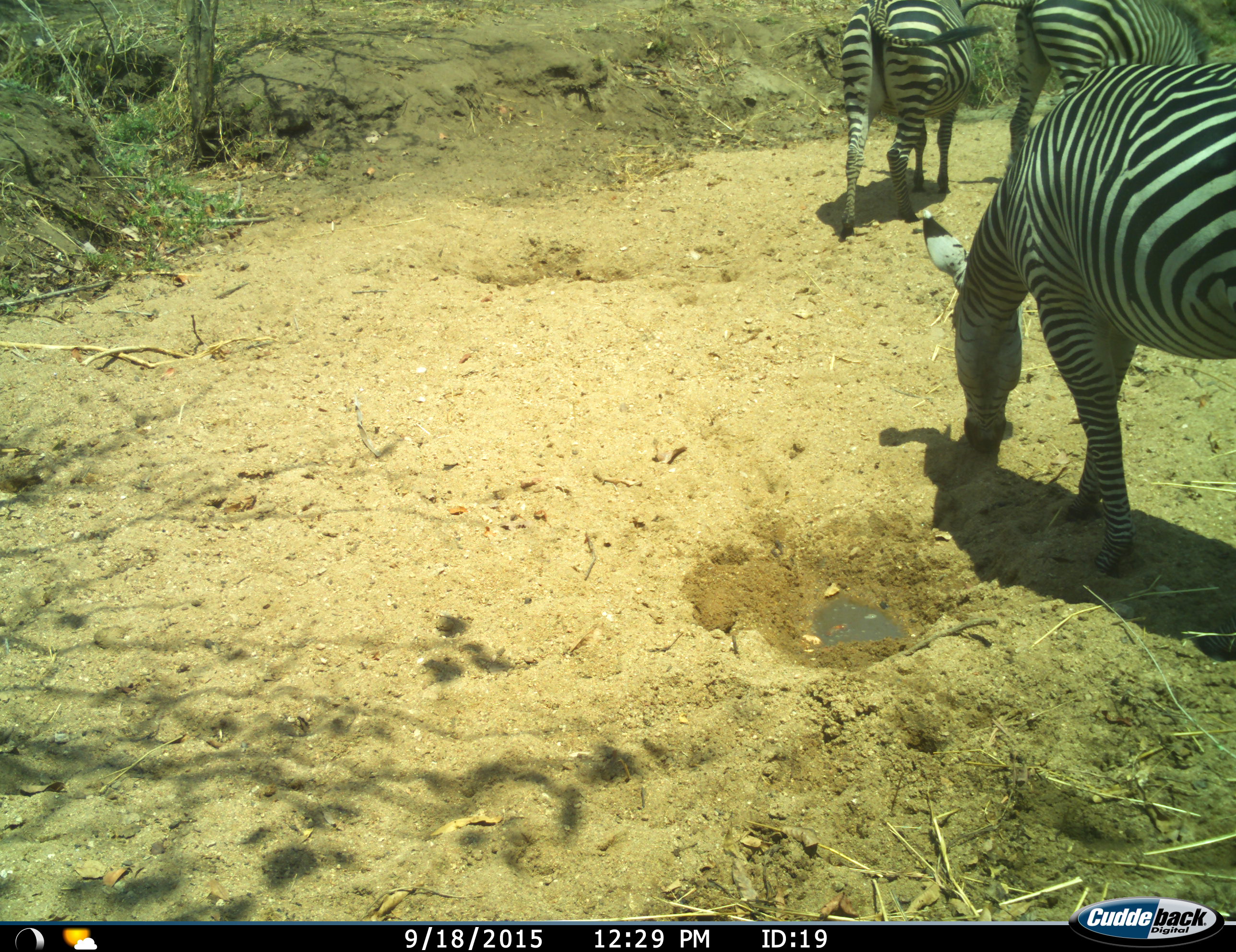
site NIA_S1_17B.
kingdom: Animalia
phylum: Chordata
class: Mammalia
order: Perissodactyla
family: Equidae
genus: Equus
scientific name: Equus quagga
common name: plains zebra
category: zebraplains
Zebraplains (plains zebra) (Equus quagga), count 3. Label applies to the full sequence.